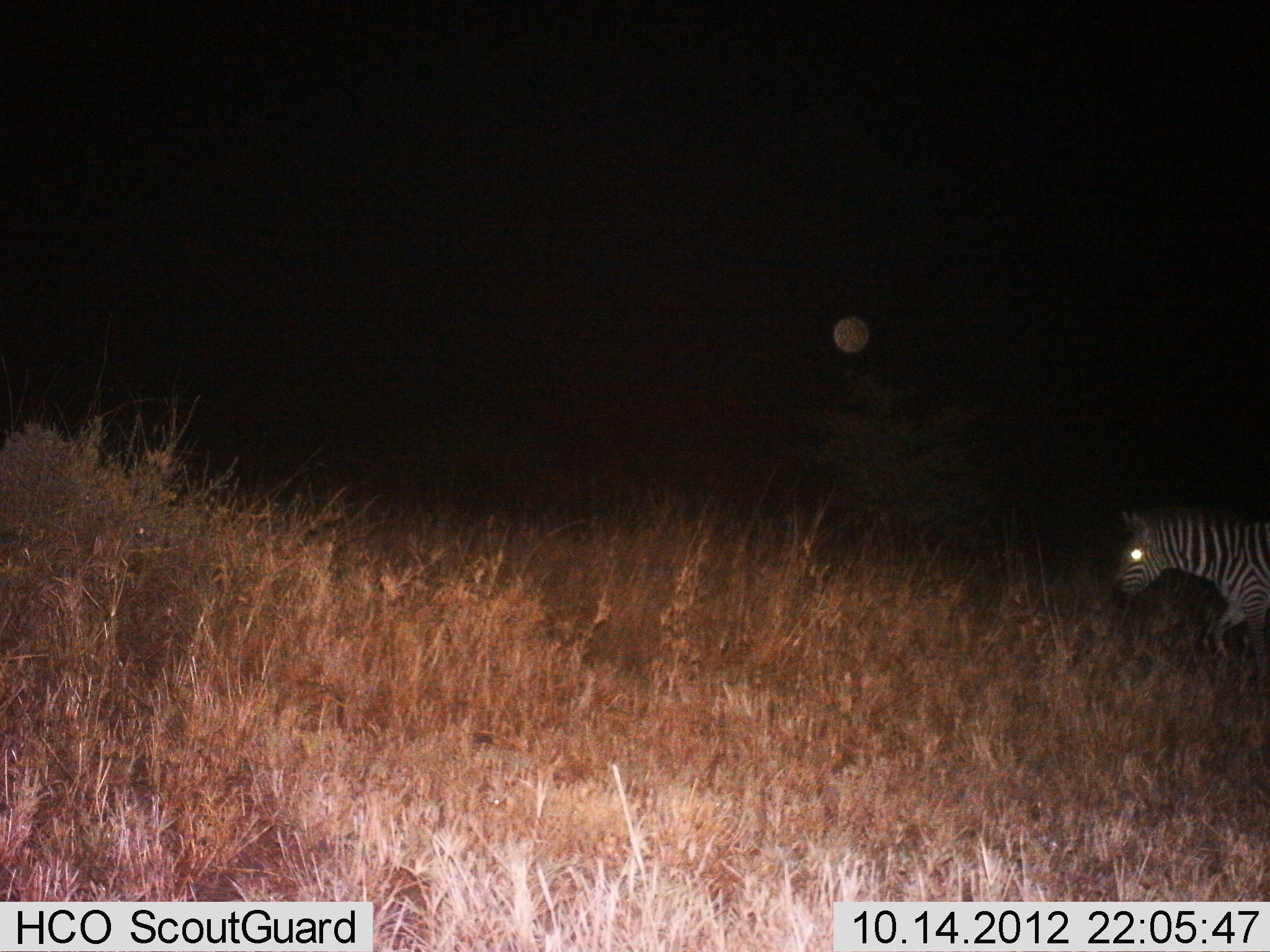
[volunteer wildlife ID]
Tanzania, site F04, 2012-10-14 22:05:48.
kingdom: Animalia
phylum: Chordata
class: Mammalia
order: Perissodactyla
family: Equidae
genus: Equus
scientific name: Equus quagga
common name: plains zebra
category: zebra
Zebra (plains zebra) (Equus quagga), count 1. Behavior (volunteer vote fractions): standing 10%, resting 0%, moving 100%, interacting 0%. Young present (vote fraction): 0%. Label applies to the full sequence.